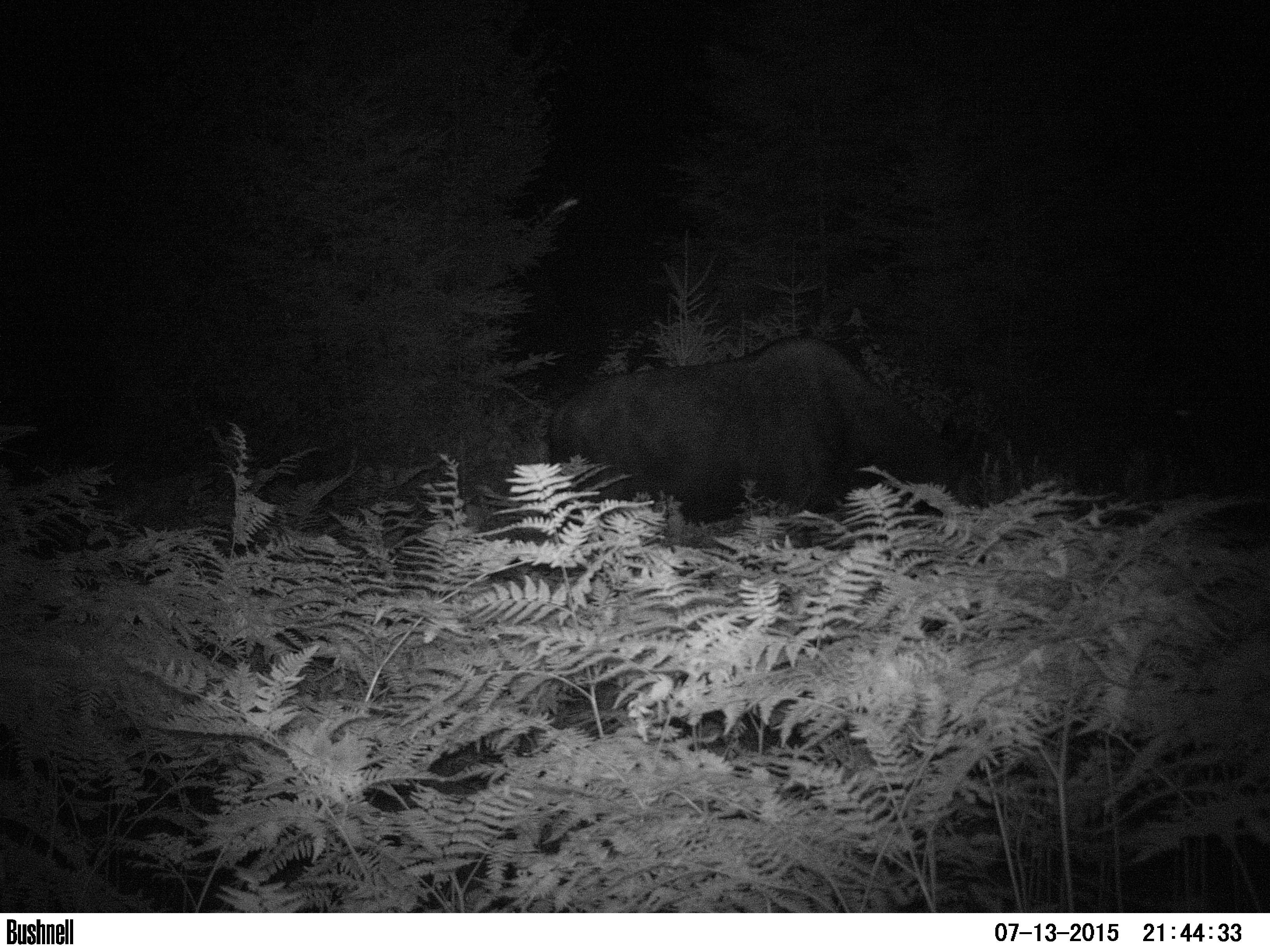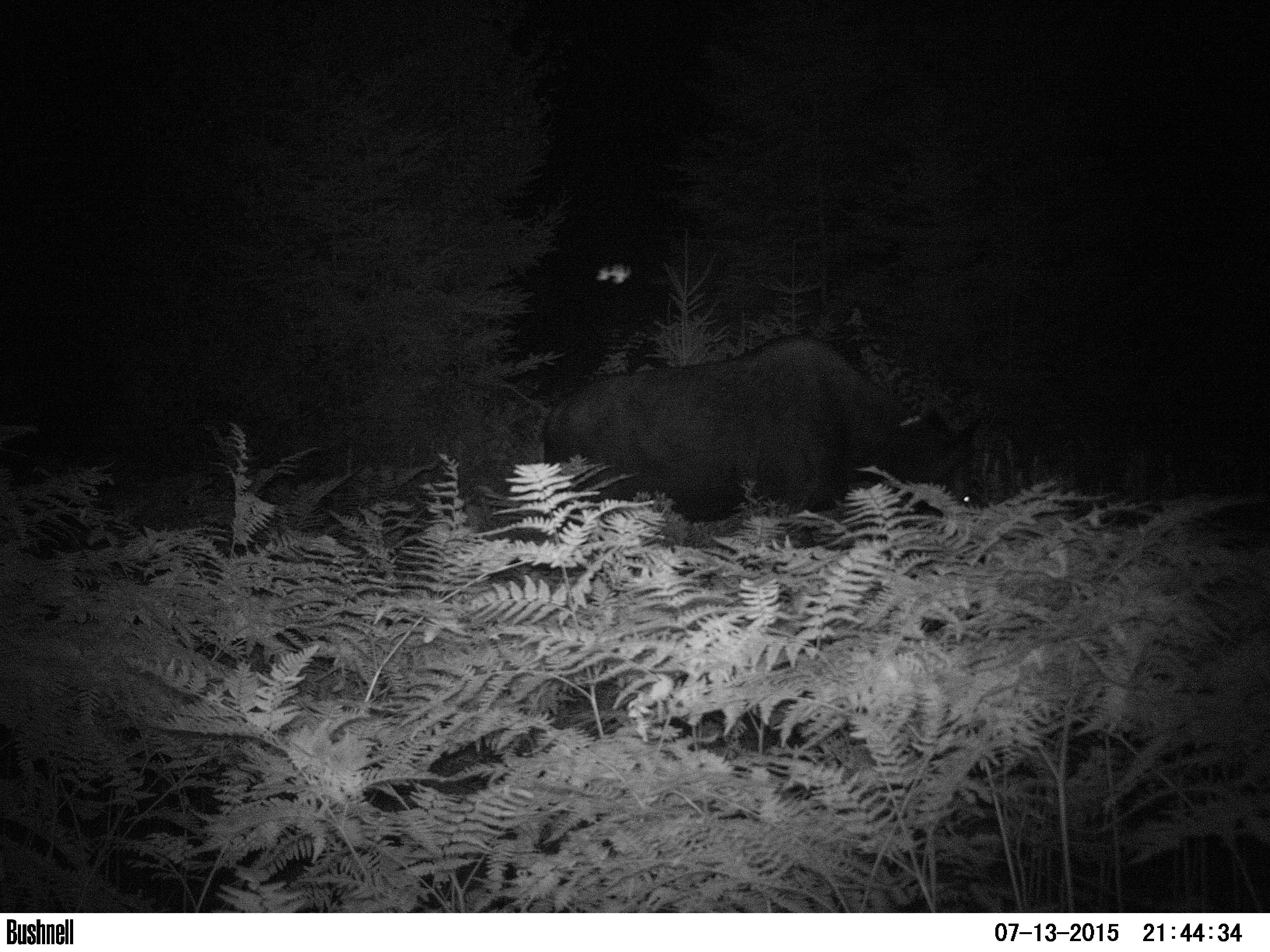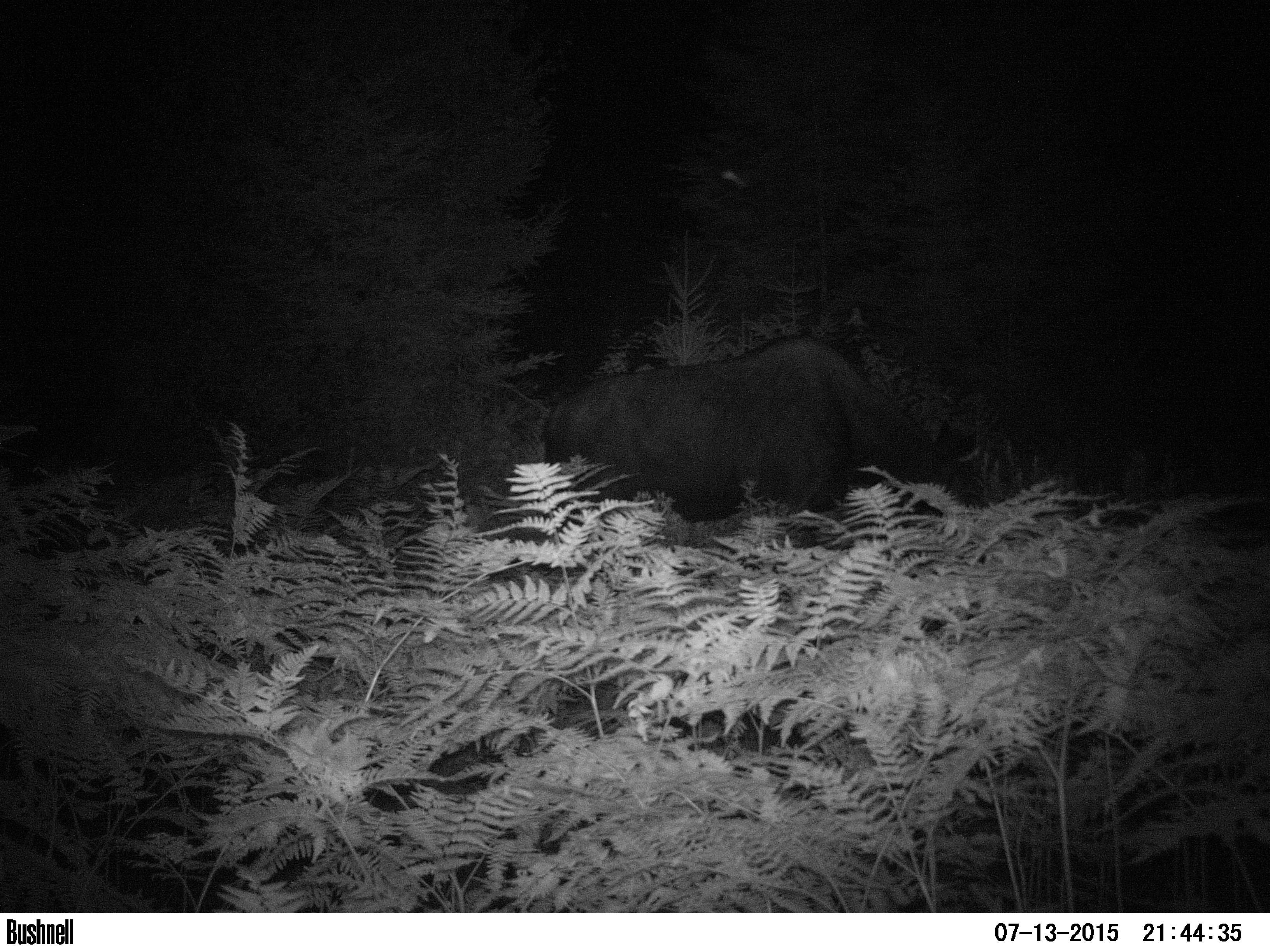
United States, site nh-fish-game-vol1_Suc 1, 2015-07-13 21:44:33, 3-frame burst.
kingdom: Animalia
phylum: Chordata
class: Mammalia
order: Artiodactyla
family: Cervidae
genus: Alces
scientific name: Alces alces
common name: moose